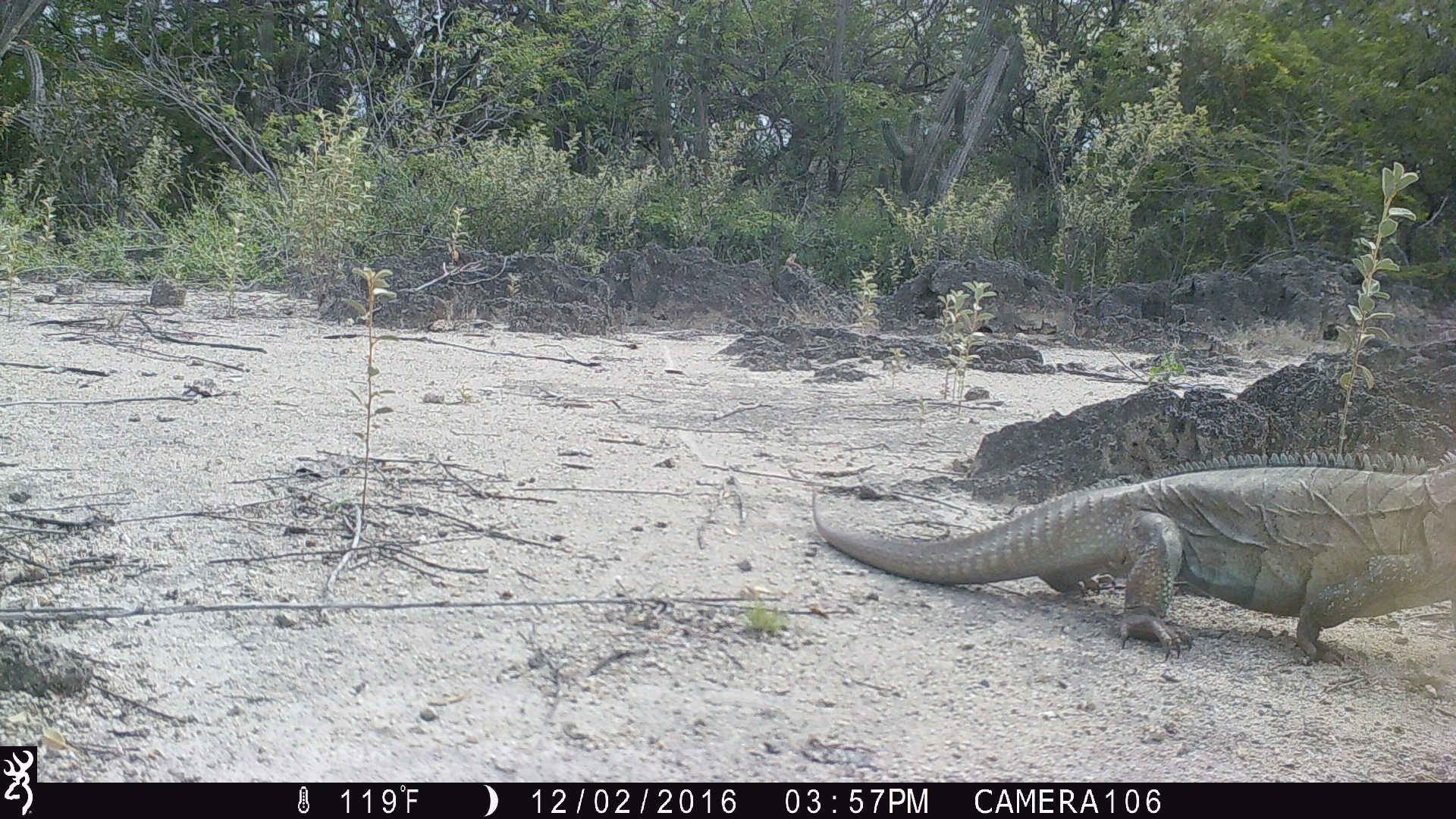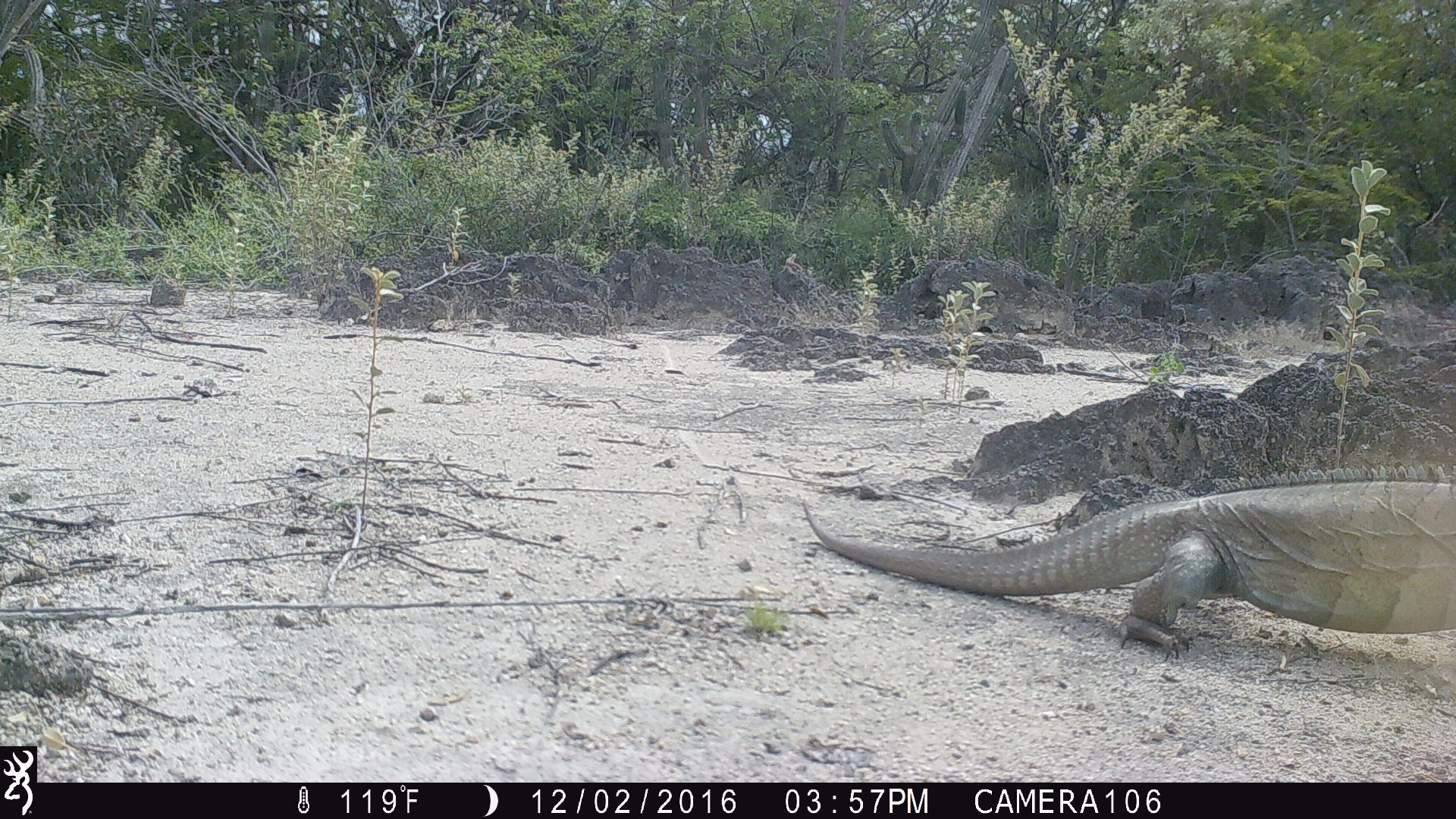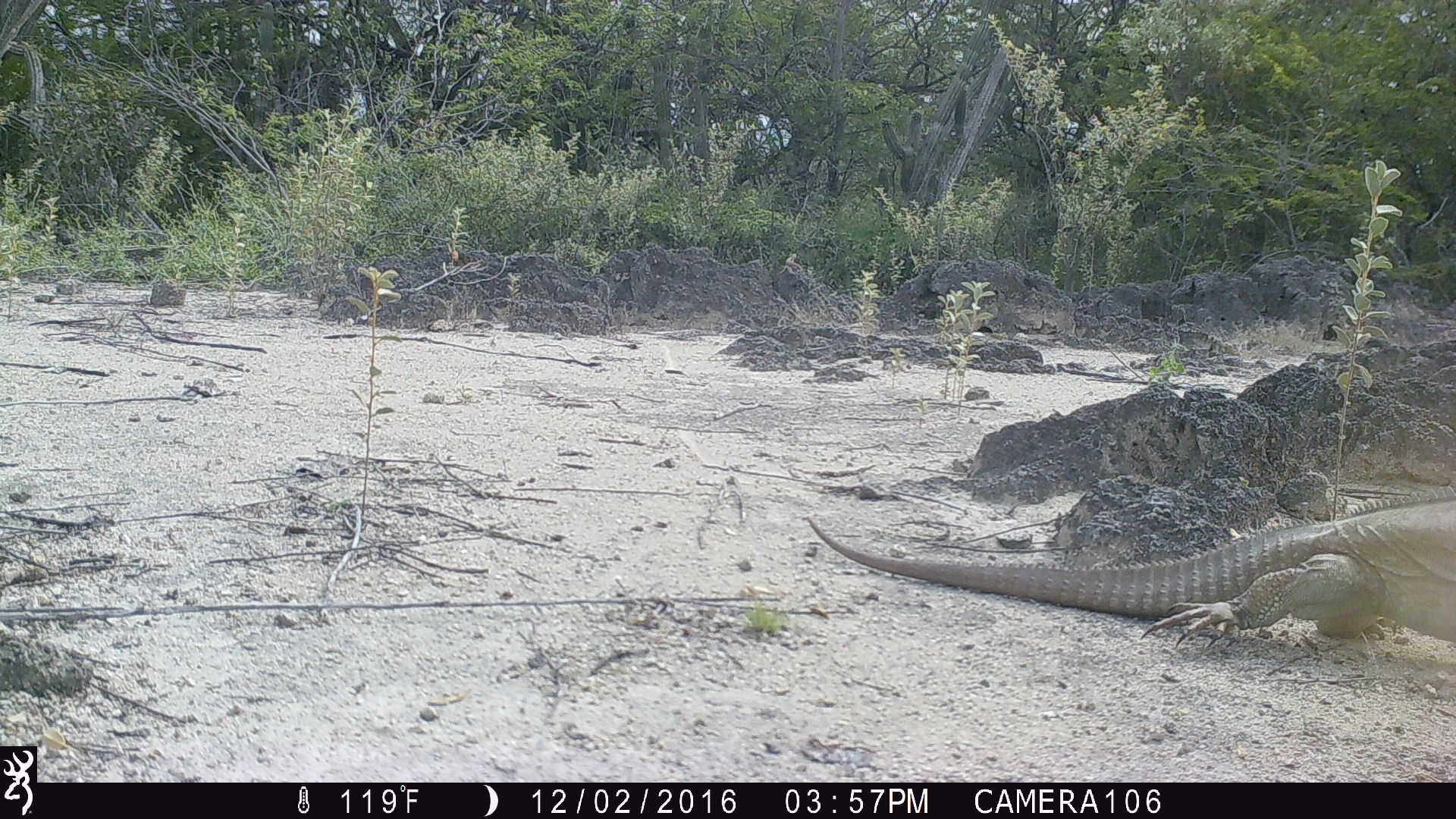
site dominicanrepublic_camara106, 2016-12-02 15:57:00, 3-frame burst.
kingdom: Animalia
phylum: Chordata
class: Reptilia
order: Squamata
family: Iguanidae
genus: Iguana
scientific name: Iguana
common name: typical iguanas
Iguana (typical iguanas).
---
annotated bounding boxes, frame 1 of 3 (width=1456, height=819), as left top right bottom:
iguana: 806 439 1451 670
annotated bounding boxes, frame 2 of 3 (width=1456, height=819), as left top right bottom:
iguana: 801 469 1454 676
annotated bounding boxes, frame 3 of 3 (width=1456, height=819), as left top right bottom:
iguana: 808 487 1451 661